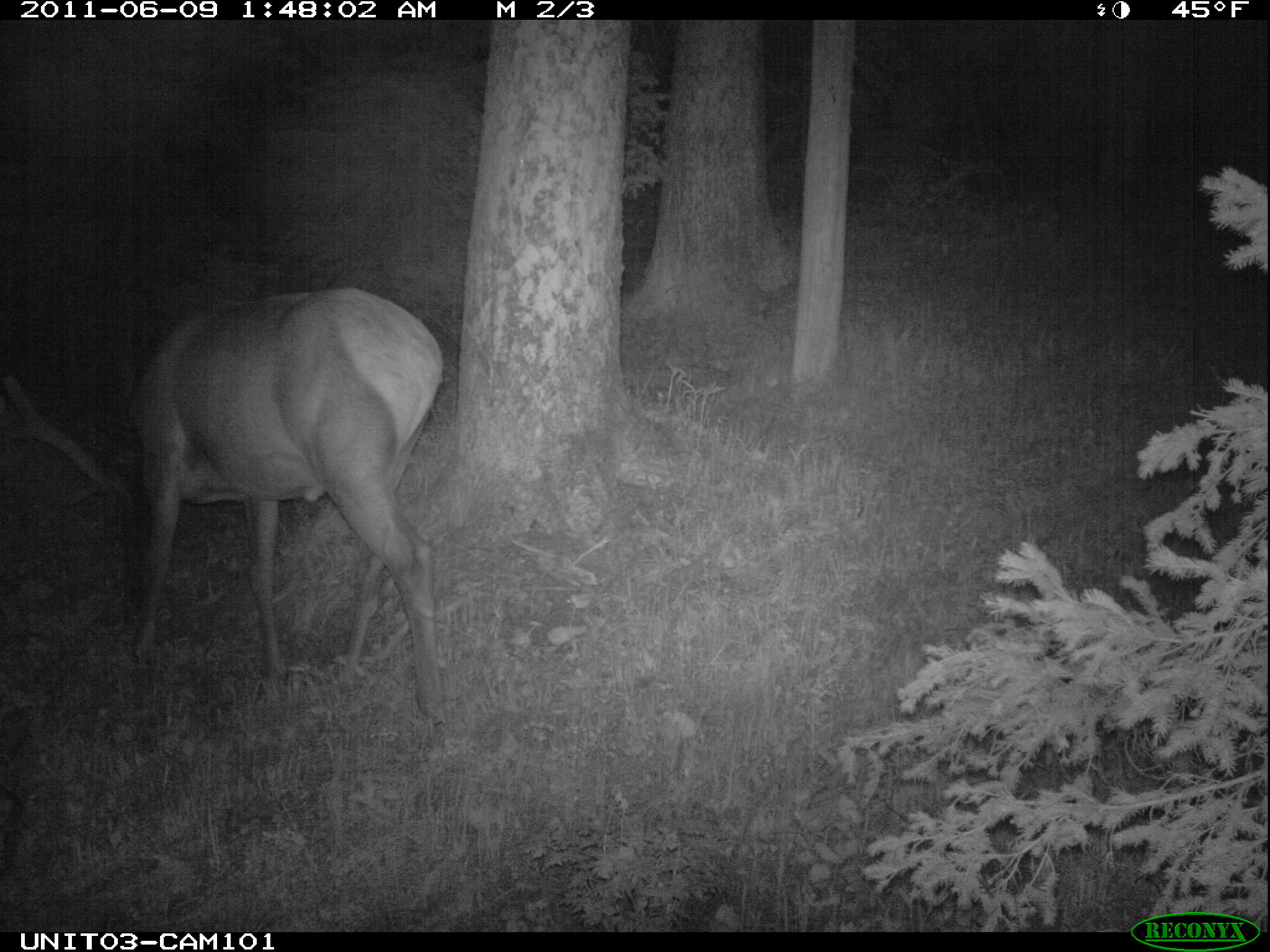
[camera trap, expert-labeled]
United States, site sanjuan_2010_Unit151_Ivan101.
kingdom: Animalia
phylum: Chordata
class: Mammalia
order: Artiodactyla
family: Cervidae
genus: Cervus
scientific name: Cervus elaphus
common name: red deer